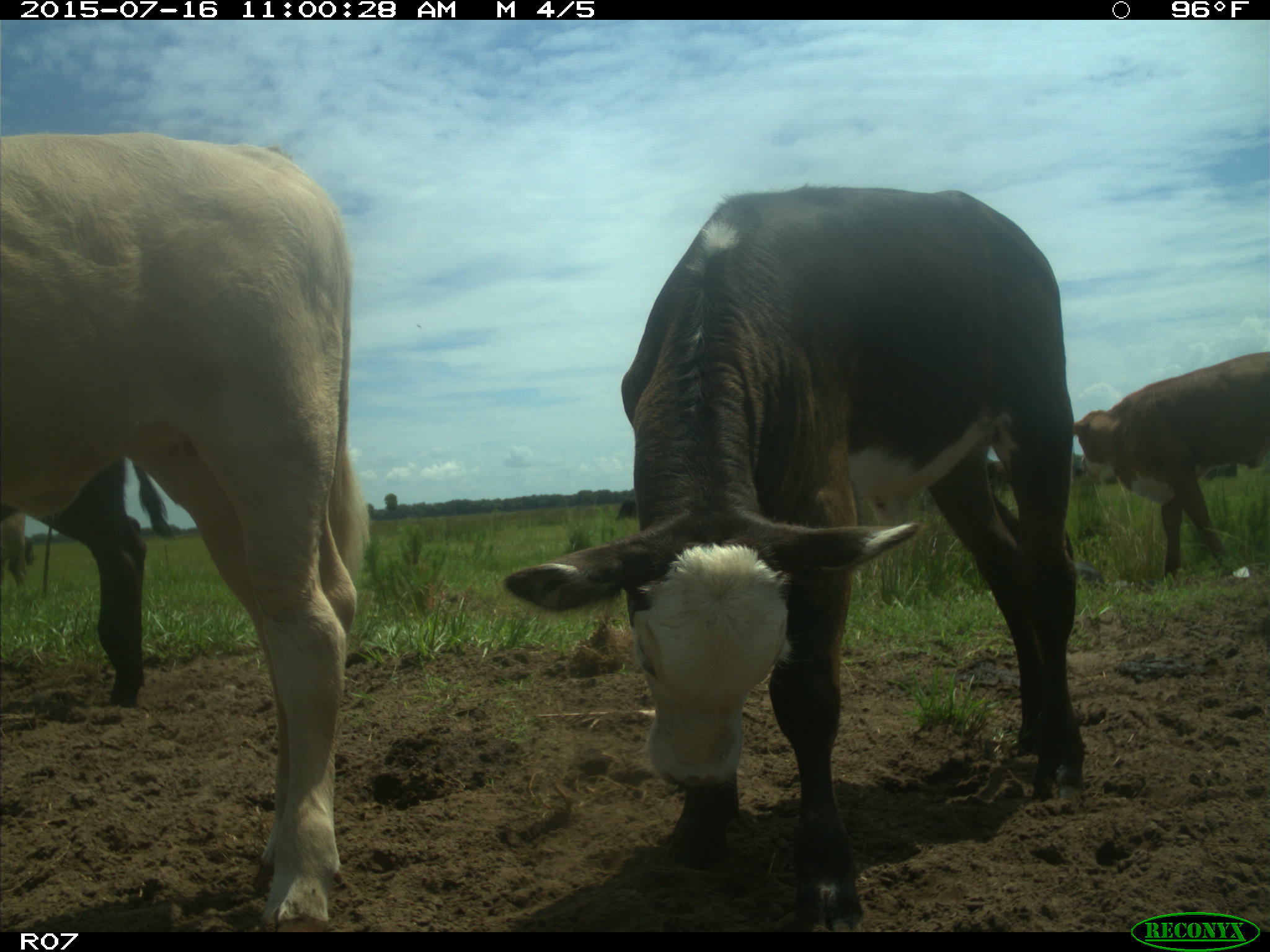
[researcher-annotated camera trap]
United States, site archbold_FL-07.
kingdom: Animalia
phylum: Chordata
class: Mammalia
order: Artiodactyla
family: Bovidae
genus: Bos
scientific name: Bos taurus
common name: domestic cow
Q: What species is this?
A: Bos taurus (domestic cow).